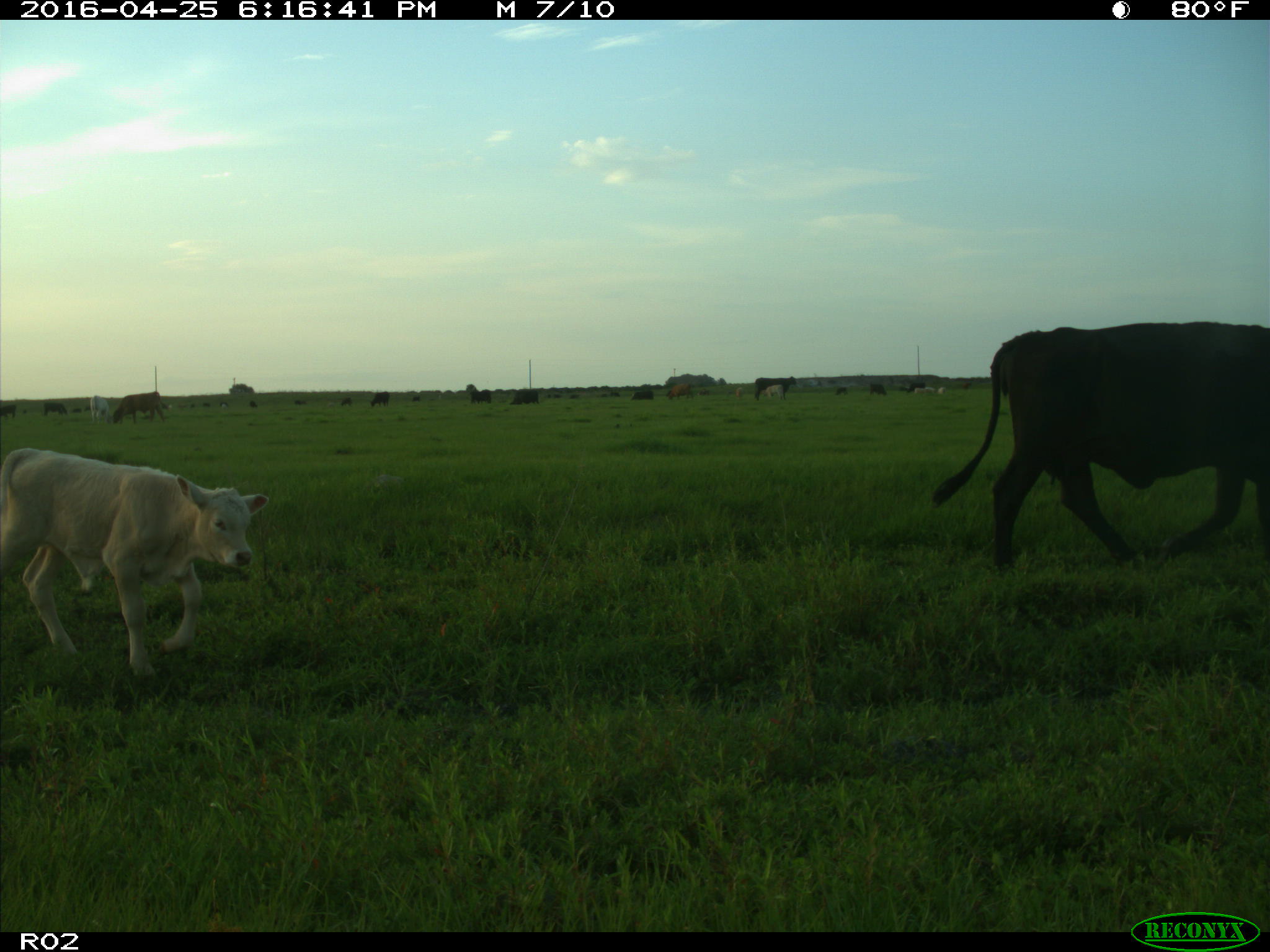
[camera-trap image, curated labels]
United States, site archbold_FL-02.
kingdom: Animalia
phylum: Chordata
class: Mammalia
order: Artiodactyla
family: Bovidae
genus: Bos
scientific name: Bos taurus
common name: domestic cow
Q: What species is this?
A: Bos taurus (domestic cow).